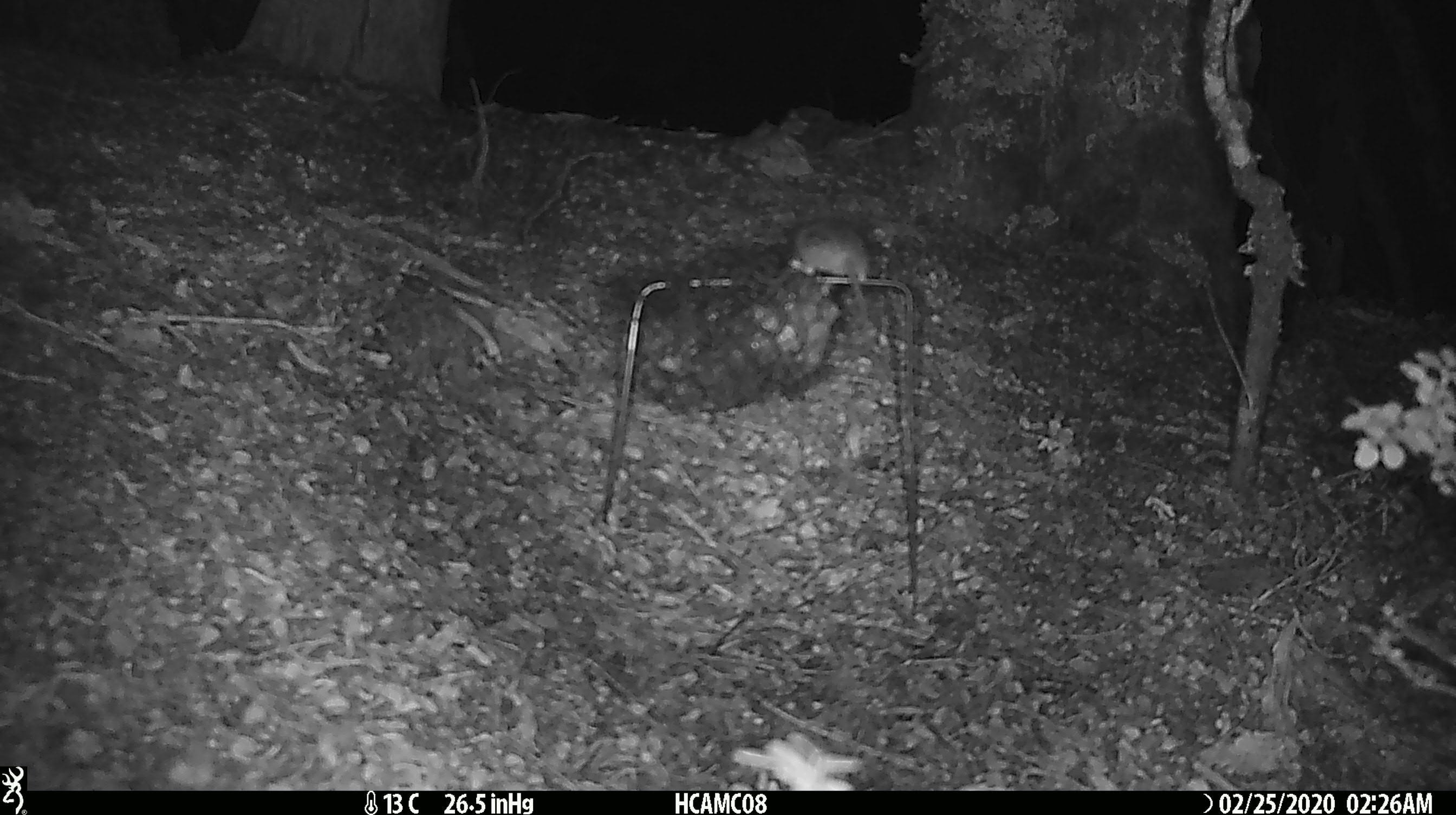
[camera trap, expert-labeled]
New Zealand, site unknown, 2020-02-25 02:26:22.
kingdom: Animalia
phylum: Chordata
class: Mammalia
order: Rodentia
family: Muridae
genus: Mus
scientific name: Mus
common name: mouse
Mouse (Mus).